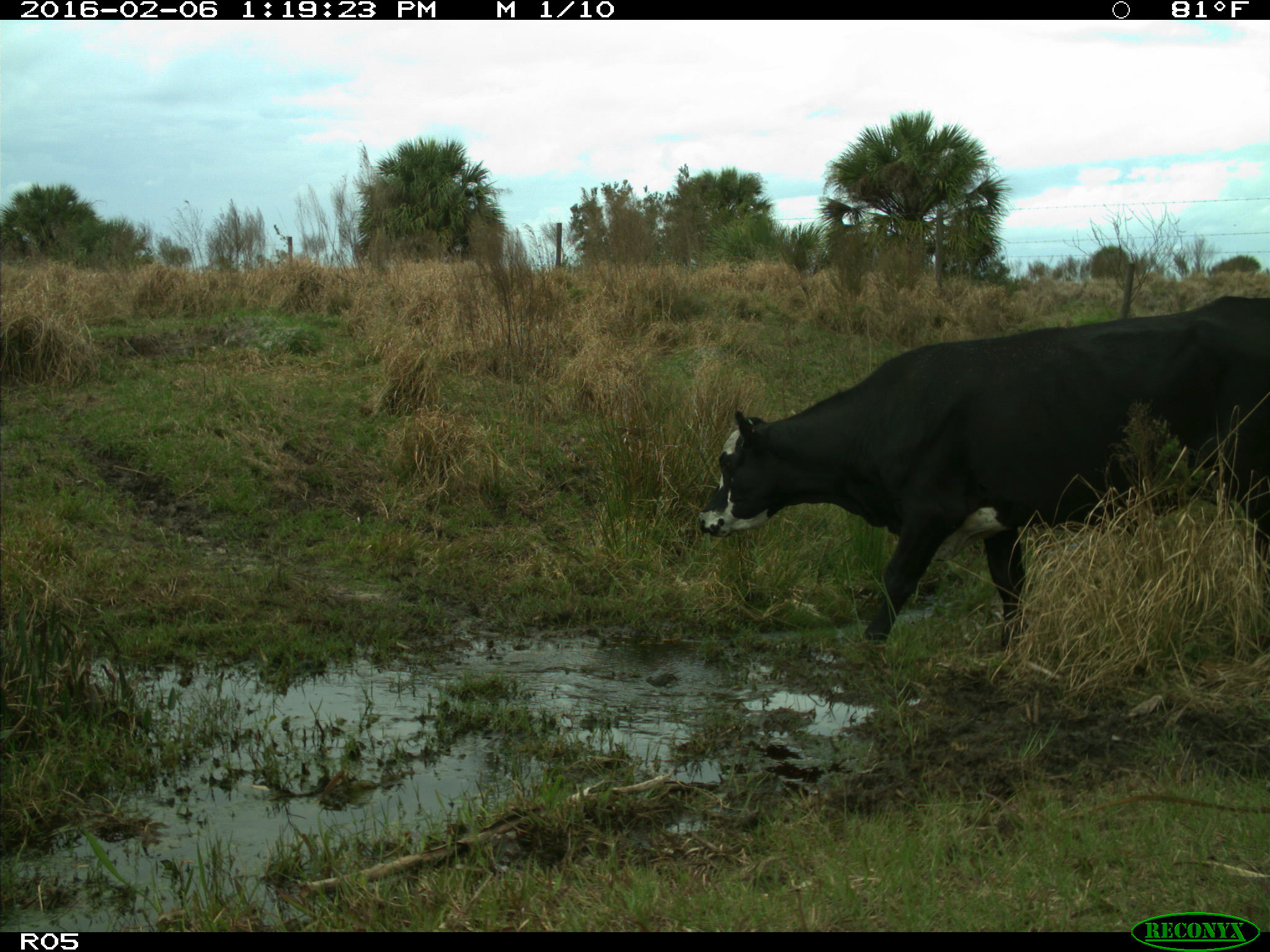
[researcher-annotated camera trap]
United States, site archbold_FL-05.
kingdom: Animalia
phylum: Chordata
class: Mammalia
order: Artiodactyla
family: Bovidae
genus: Bos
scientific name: Bos taurus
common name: domestic cow